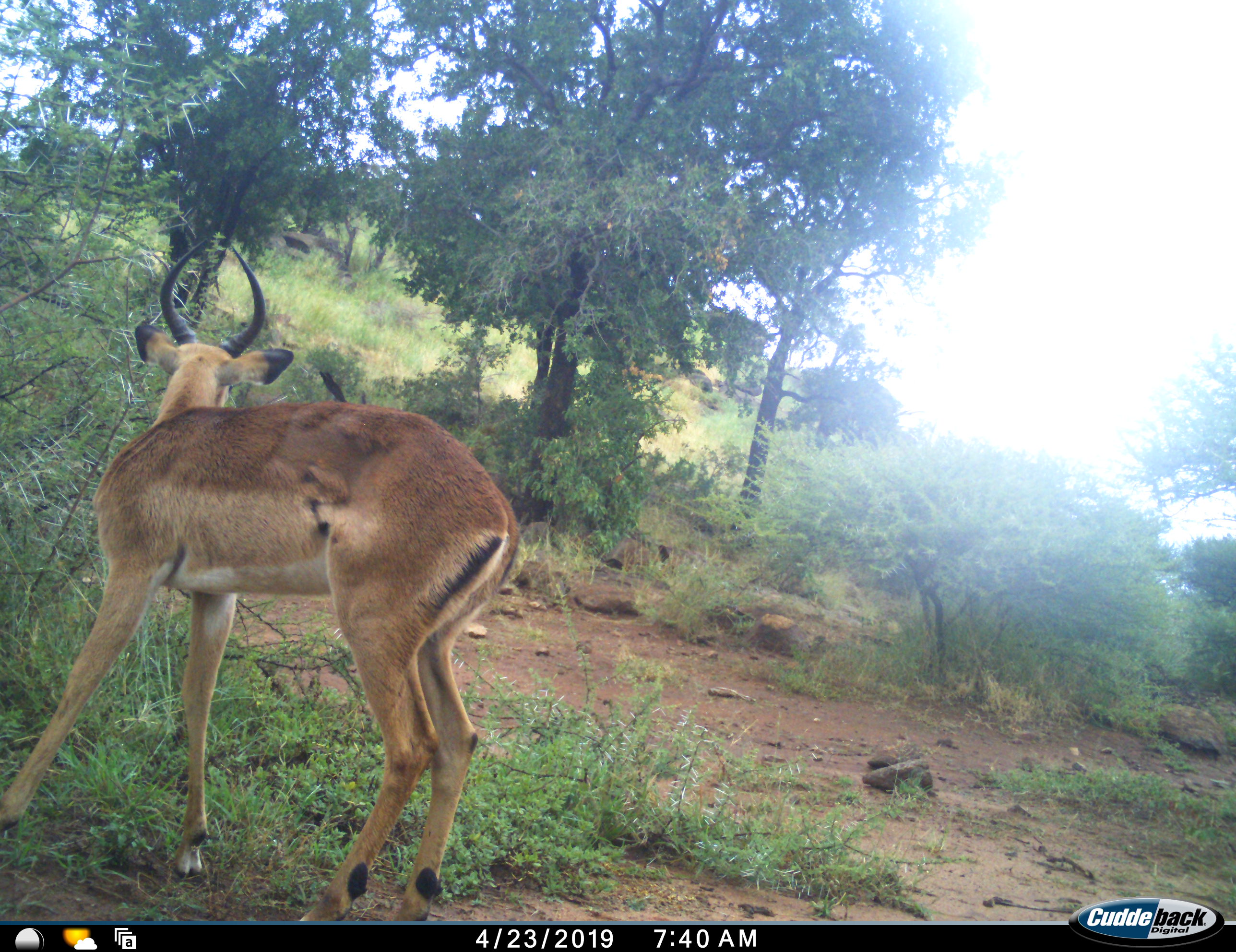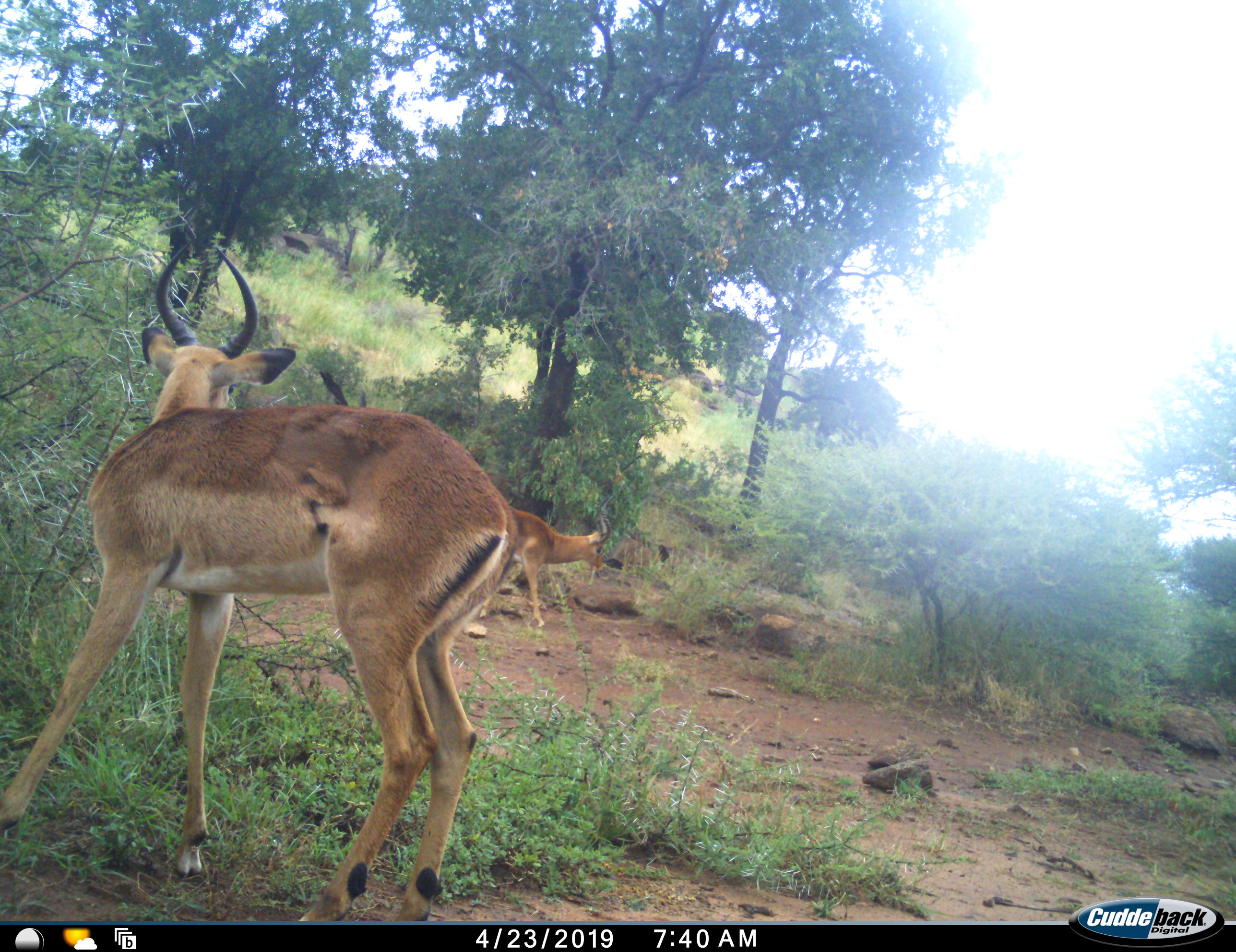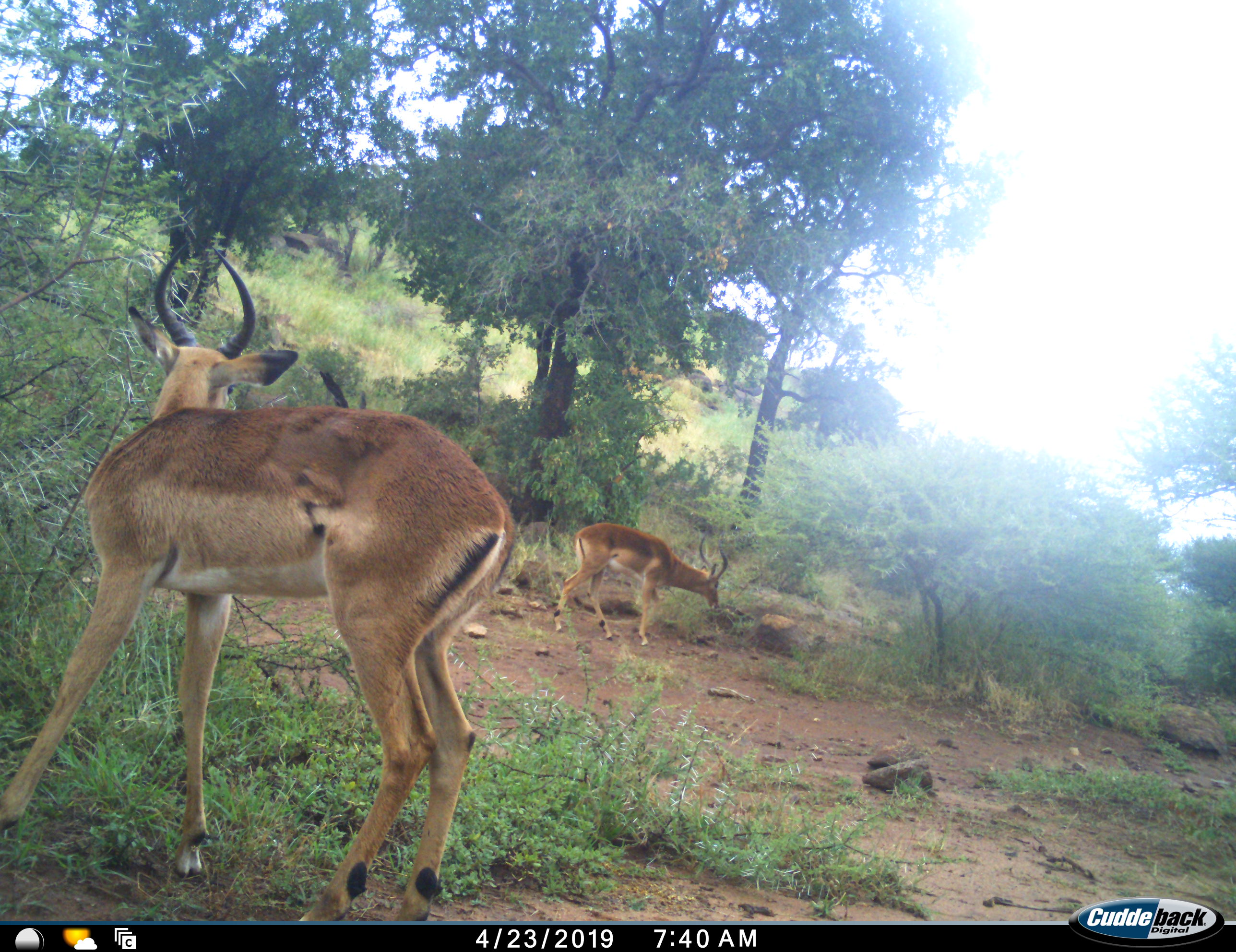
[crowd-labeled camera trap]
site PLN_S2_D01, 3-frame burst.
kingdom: Animalia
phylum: Chordata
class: Mammalia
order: Artiodactyla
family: Bovidae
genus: Aepyceros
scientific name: Aepyceros melampus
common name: impala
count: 2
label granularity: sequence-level